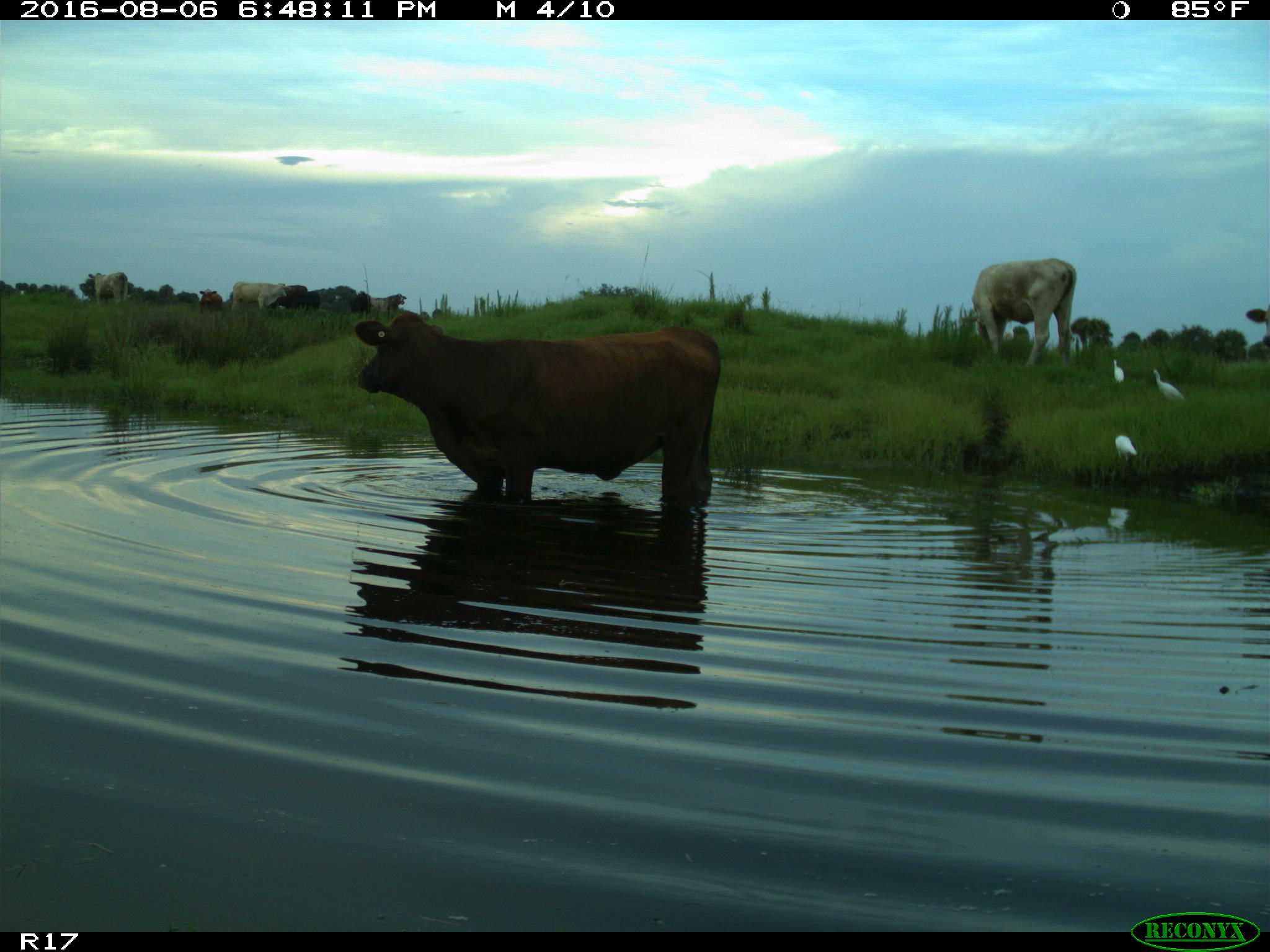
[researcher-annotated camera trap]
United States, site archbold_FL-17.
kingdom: Animalia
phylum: Chordata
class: Mammalia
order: Artiodactyla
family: Bovidae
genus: Bos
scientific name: Bos taurus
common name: domestic cow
Bos taurus (domestic cow).